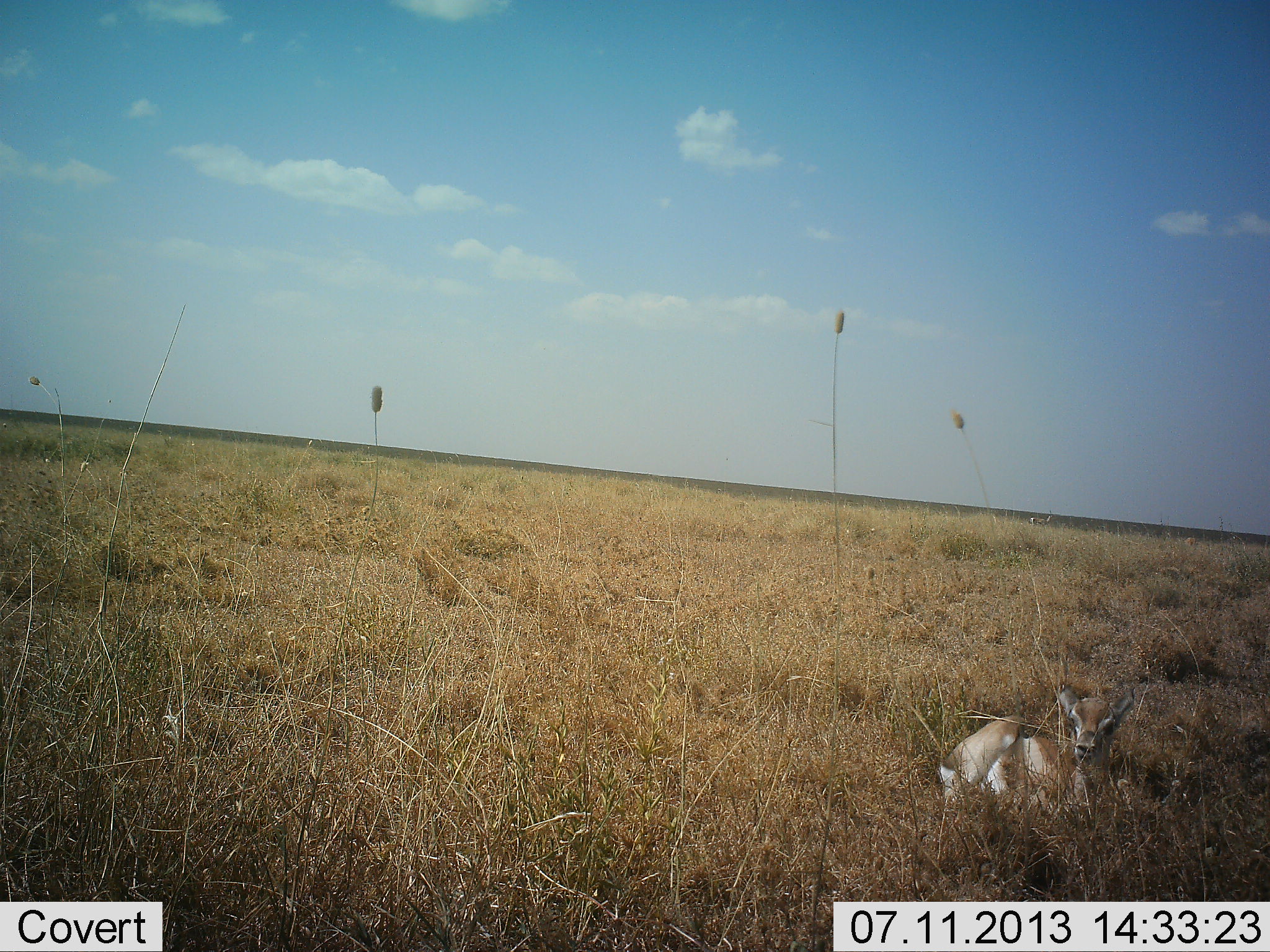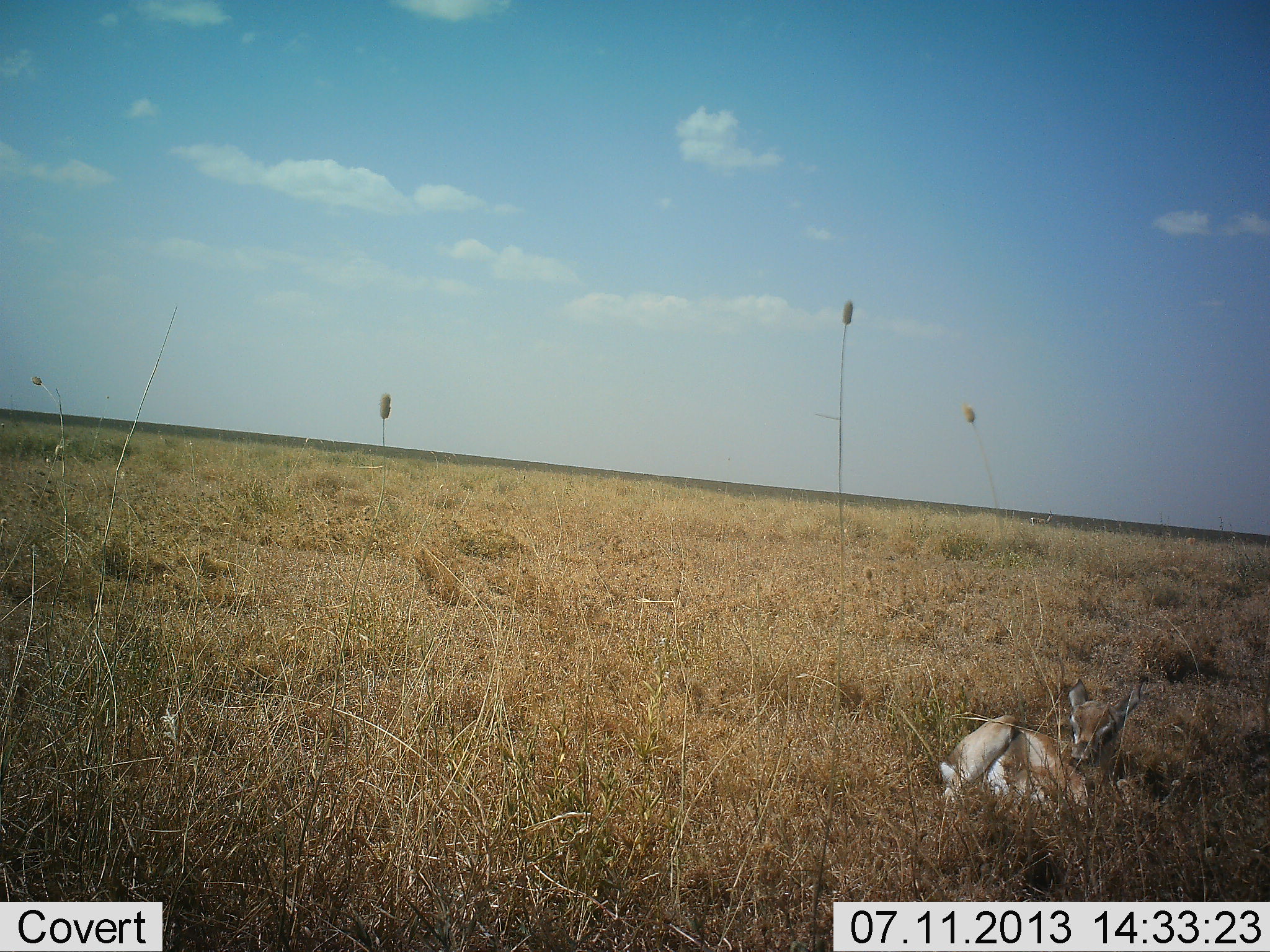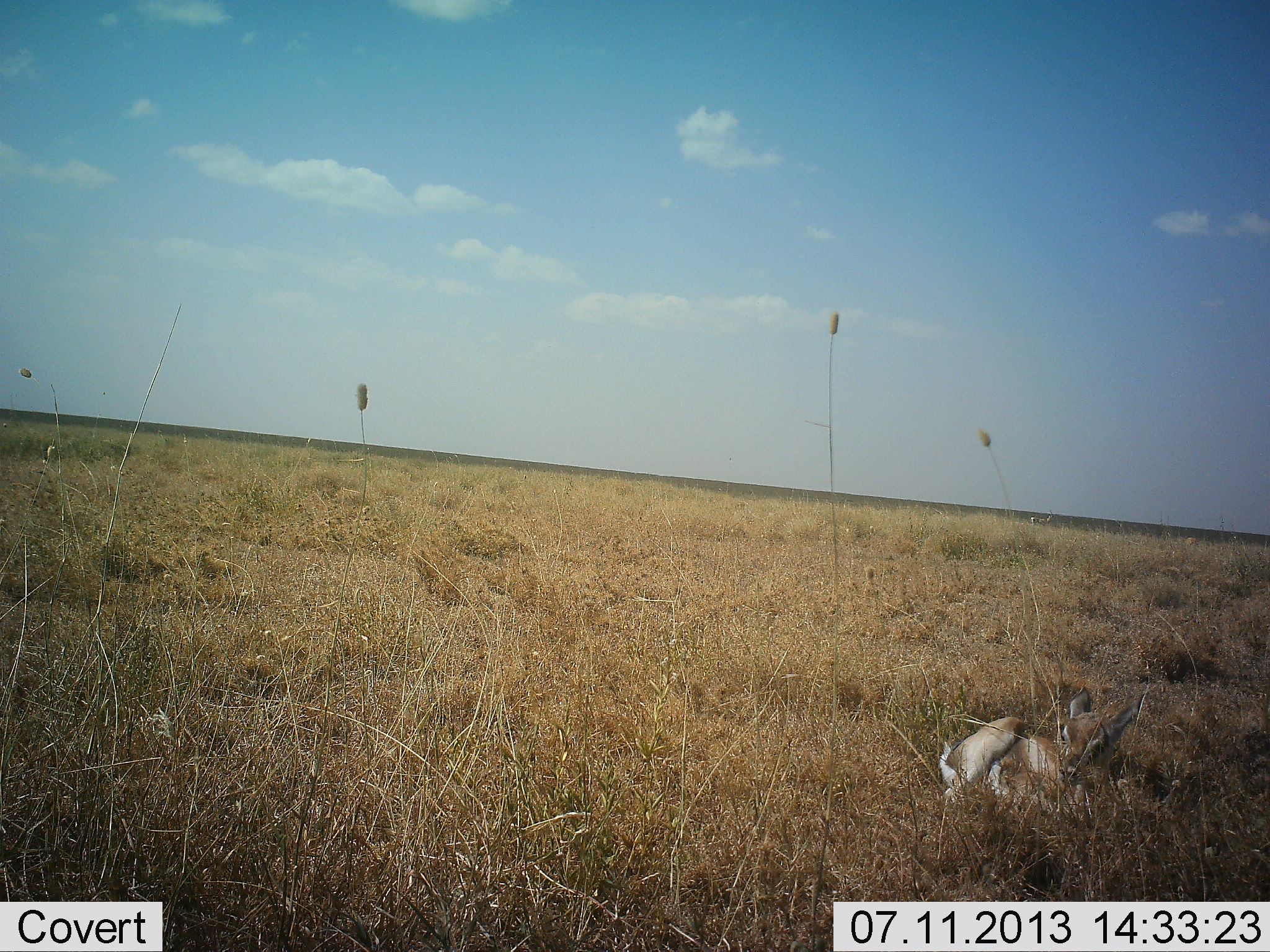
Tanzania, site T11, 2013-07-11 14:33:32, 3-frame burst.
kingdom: Animalia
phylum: Chordata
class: Mammalia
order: Artiodactyla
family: Bovidae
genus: Nanger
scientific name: Nanger granti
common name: grant's gazelle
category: gazellegrants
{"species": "gazellegrants (grant's gazelle) (Nanger granti)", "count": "1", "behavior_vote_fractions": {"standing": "0%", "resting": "100%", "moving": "0%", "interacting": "0%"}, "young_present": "80%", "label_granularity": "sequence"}